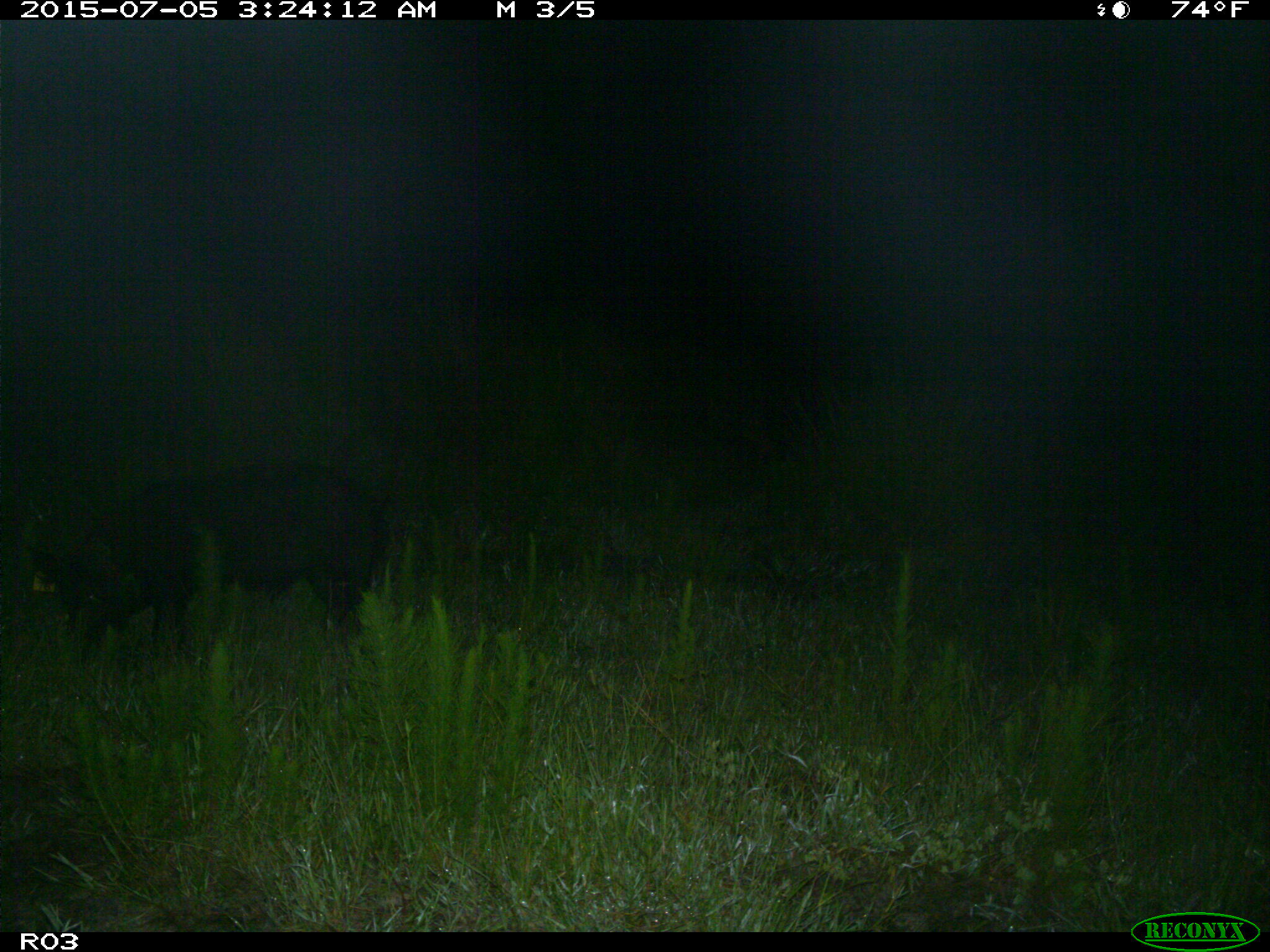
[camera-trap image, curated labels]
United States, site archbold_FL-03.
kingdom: Animalia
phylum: Chordata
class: Mammalia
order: Artiodactyla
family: Suidae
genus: Sus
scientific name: Sus scrofa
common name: wild boar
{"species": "Sus scrofa (wild boar)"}